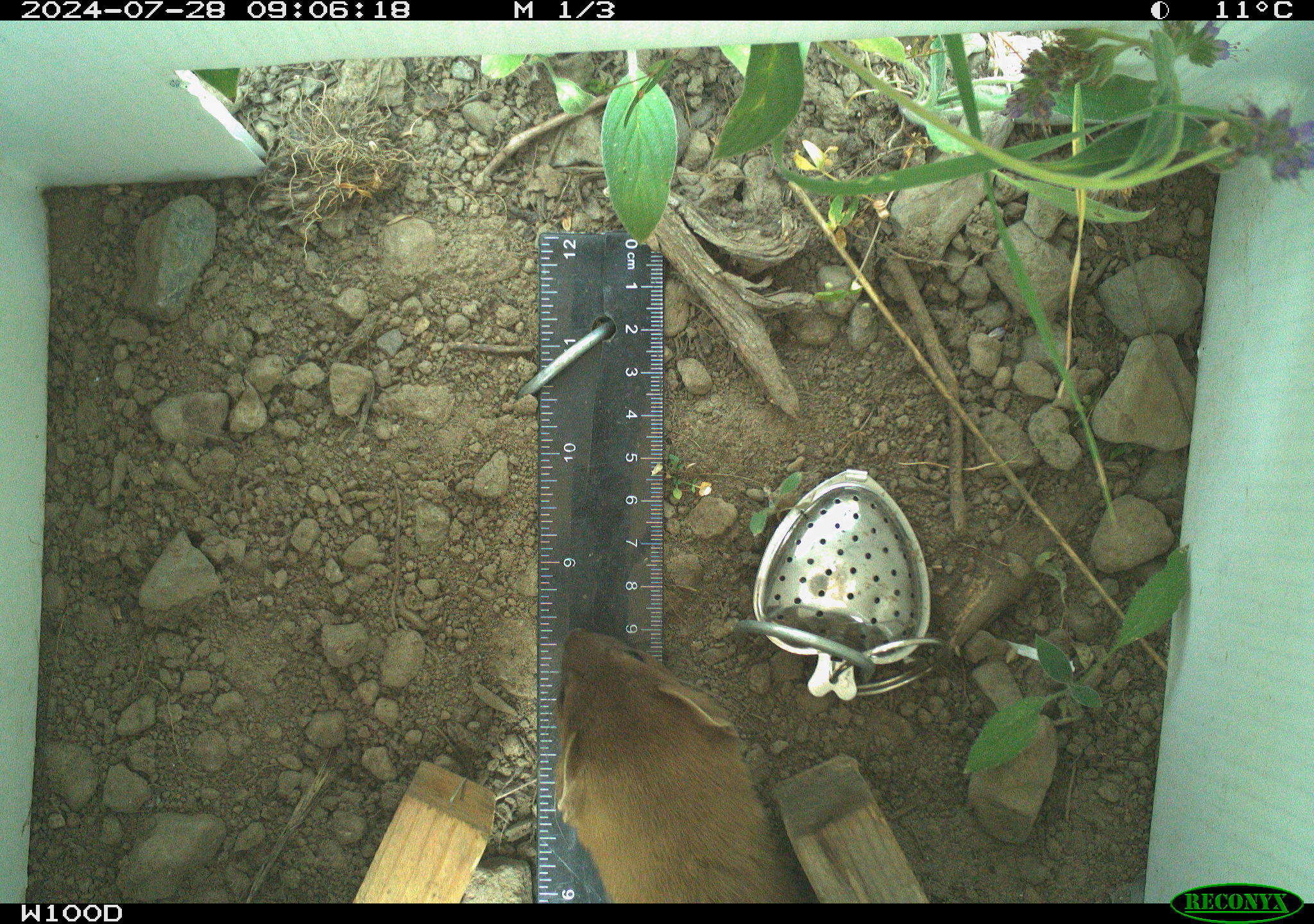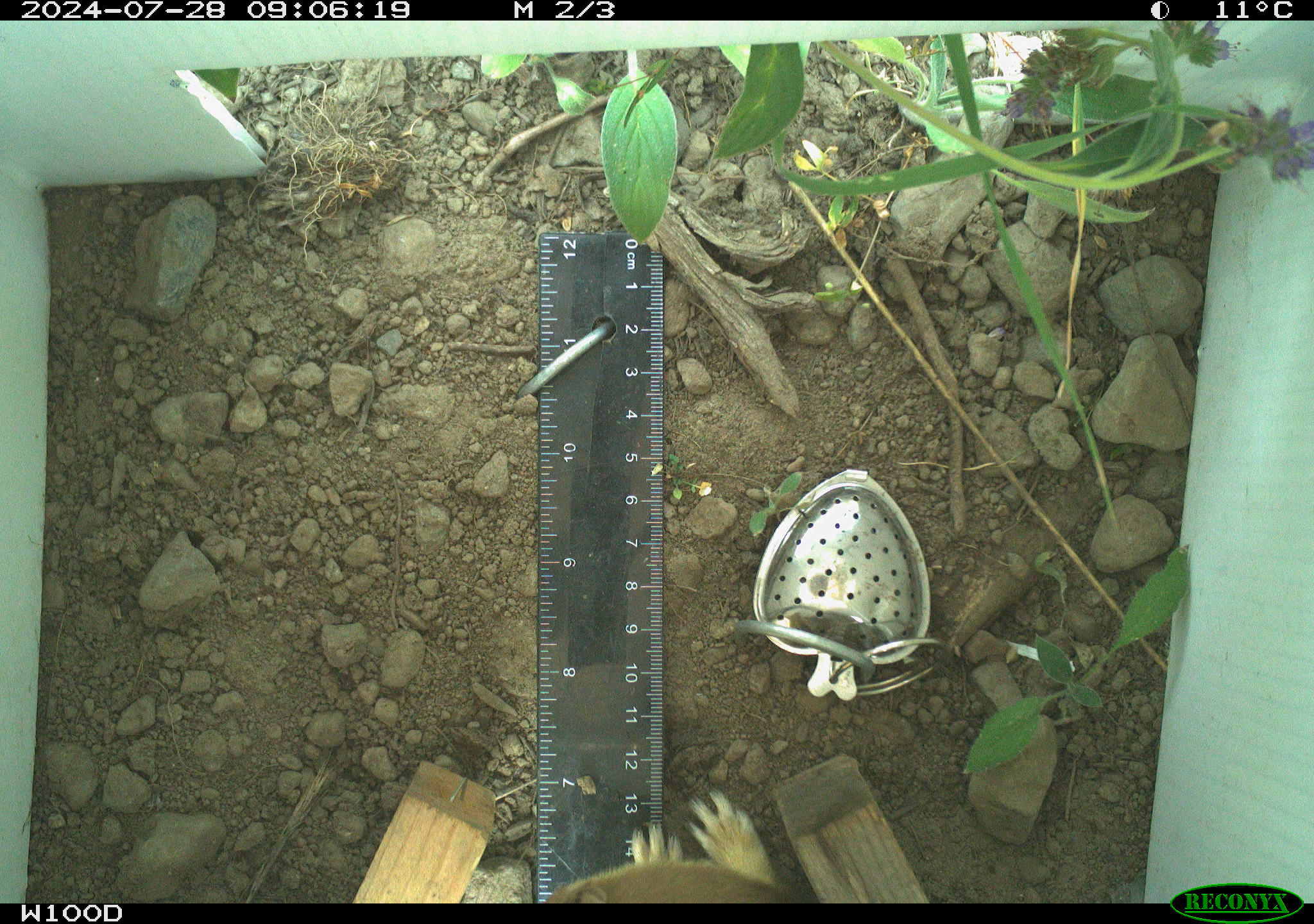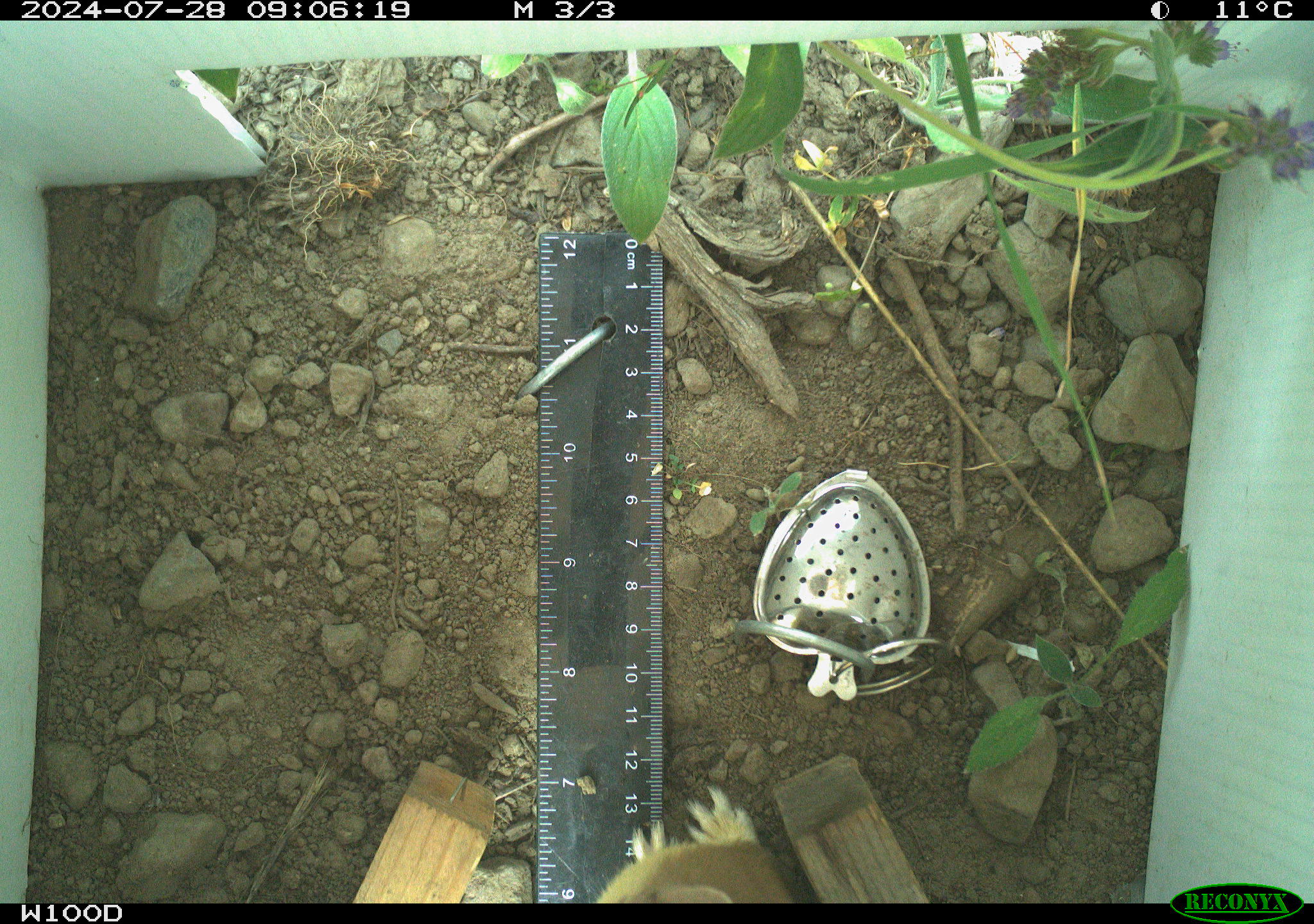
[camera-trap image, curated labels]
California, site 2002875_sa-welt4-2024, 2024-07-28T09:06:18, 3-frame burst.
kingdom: Animalia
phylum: Chordata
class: Mammalia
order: Carnivora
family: Mustelidae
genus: Neogale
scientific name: Neogale frenata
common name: long-tailed weasel